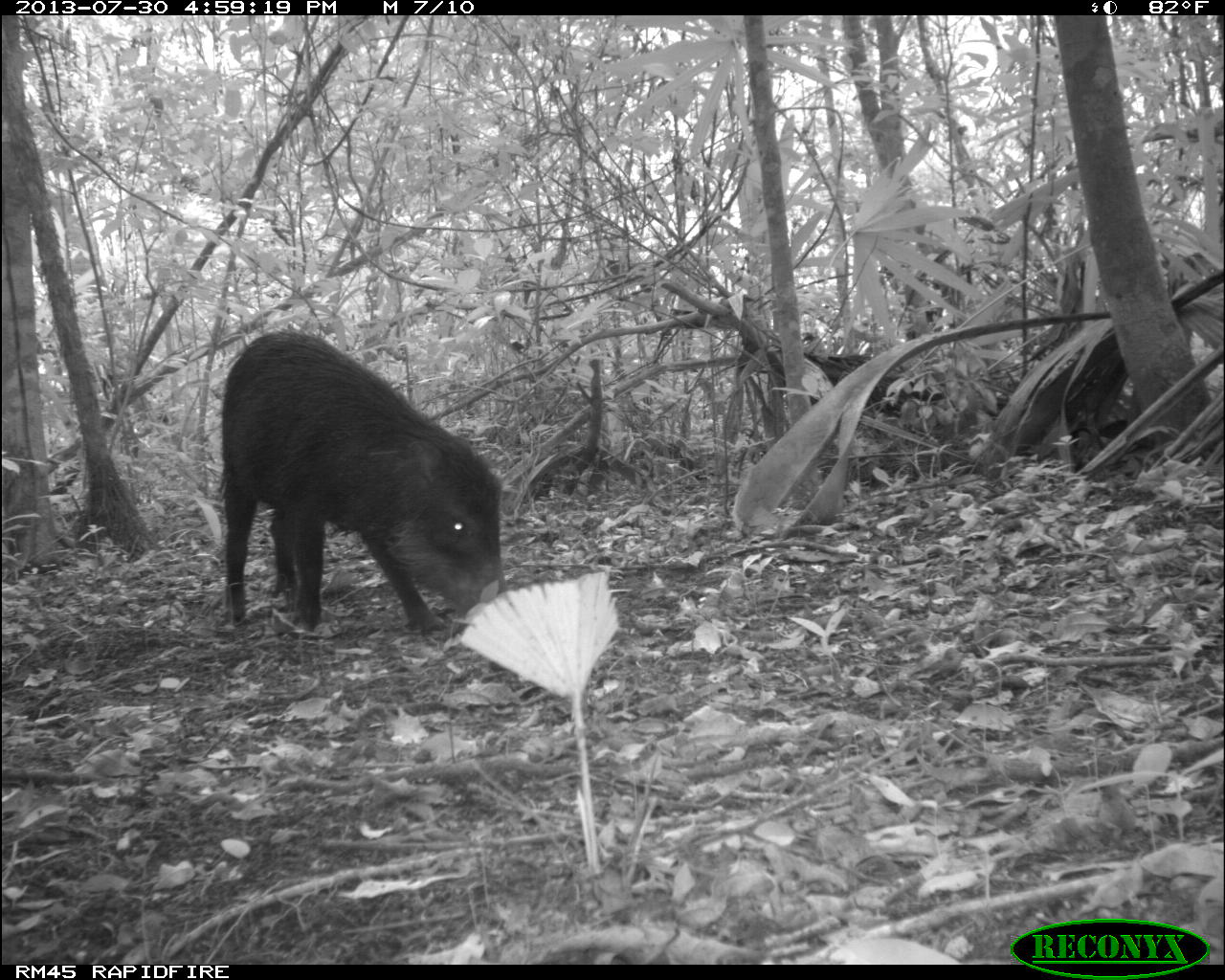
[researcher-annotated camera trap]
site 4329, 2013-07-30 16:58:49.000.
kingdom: Animalia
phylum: Chordata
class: Mammalia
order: Artiodactyla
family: Tayassuidae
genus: Tayassu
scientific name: Tayassu pecari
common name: white-lipped peccary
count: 1